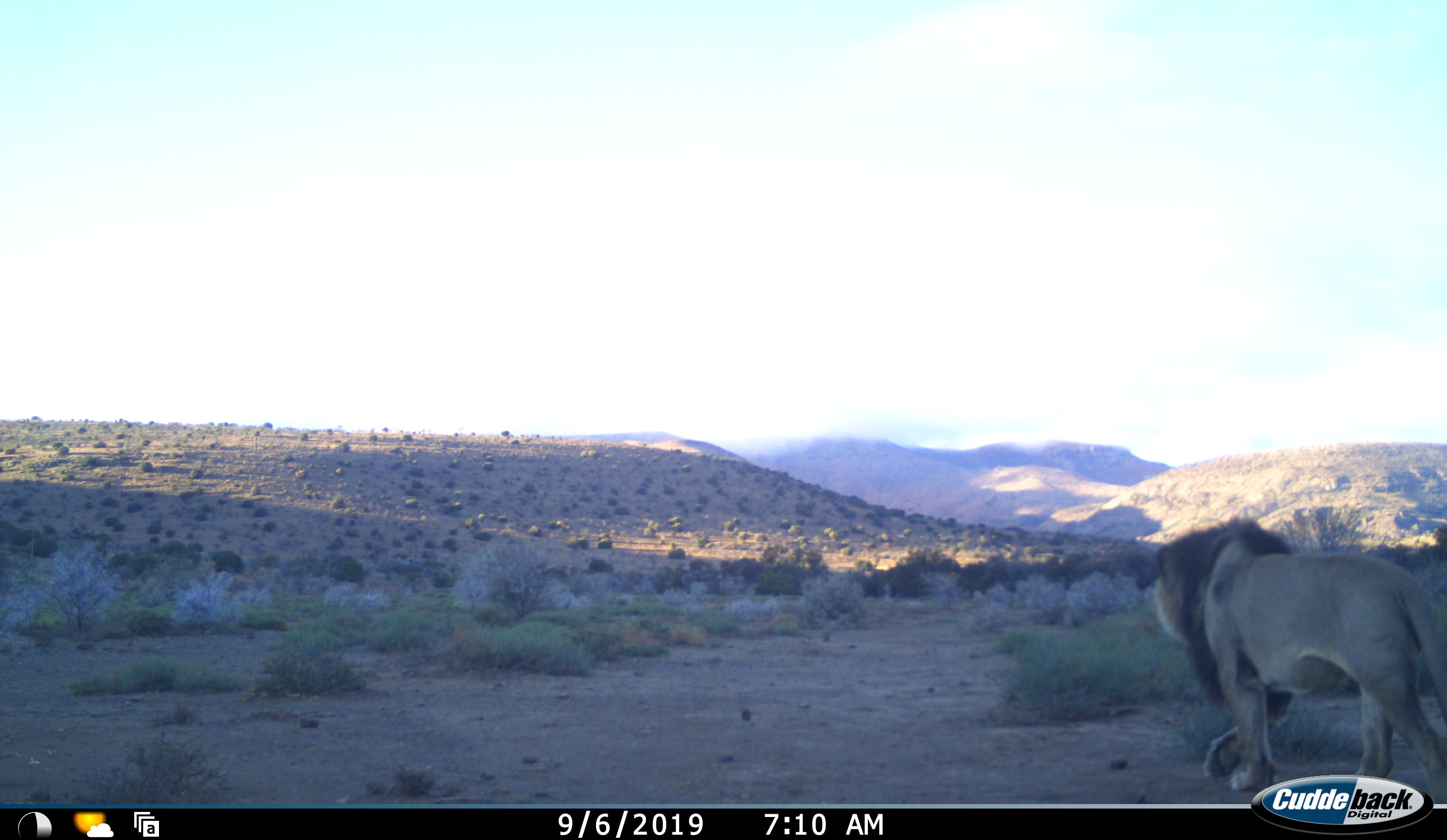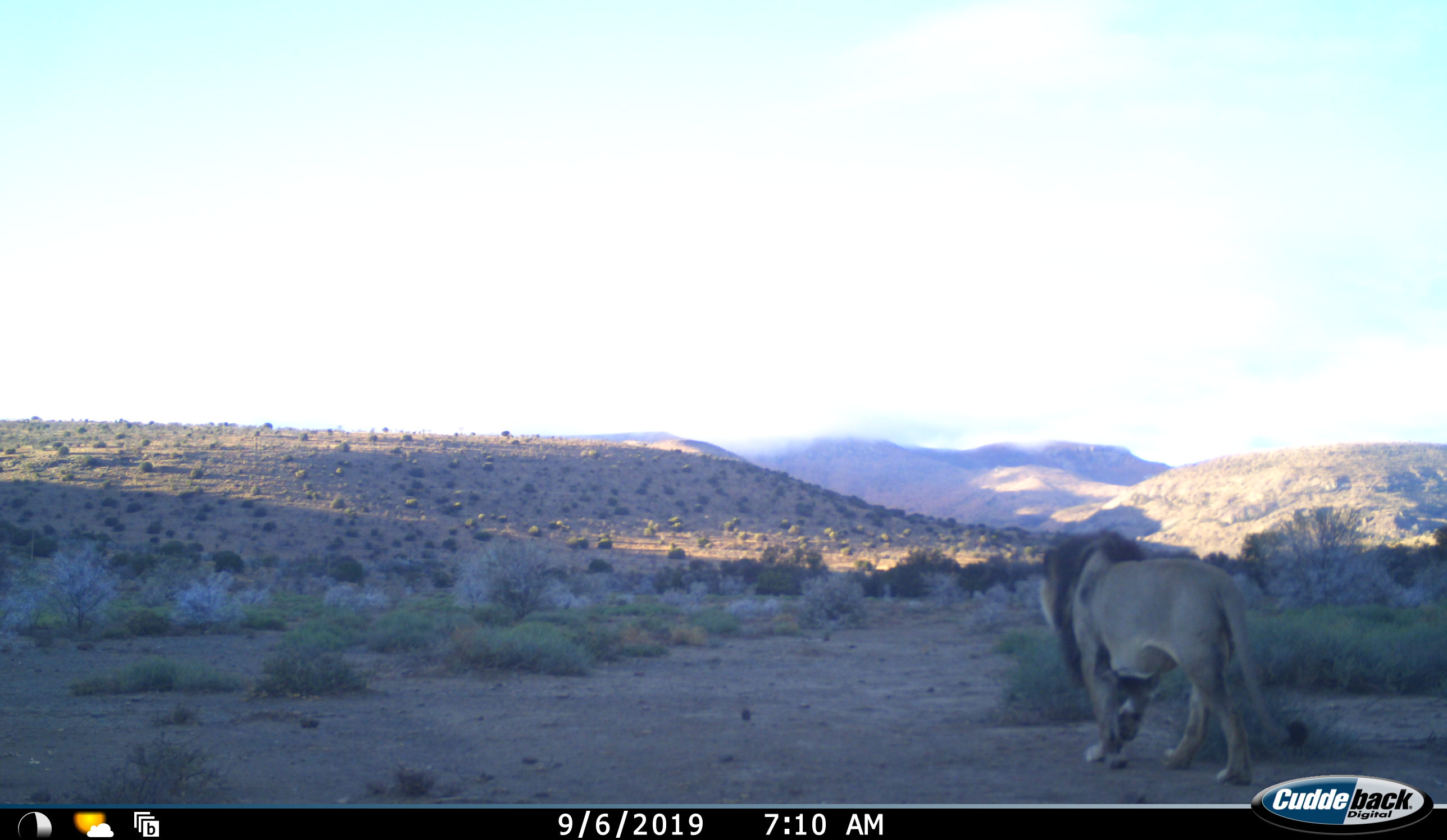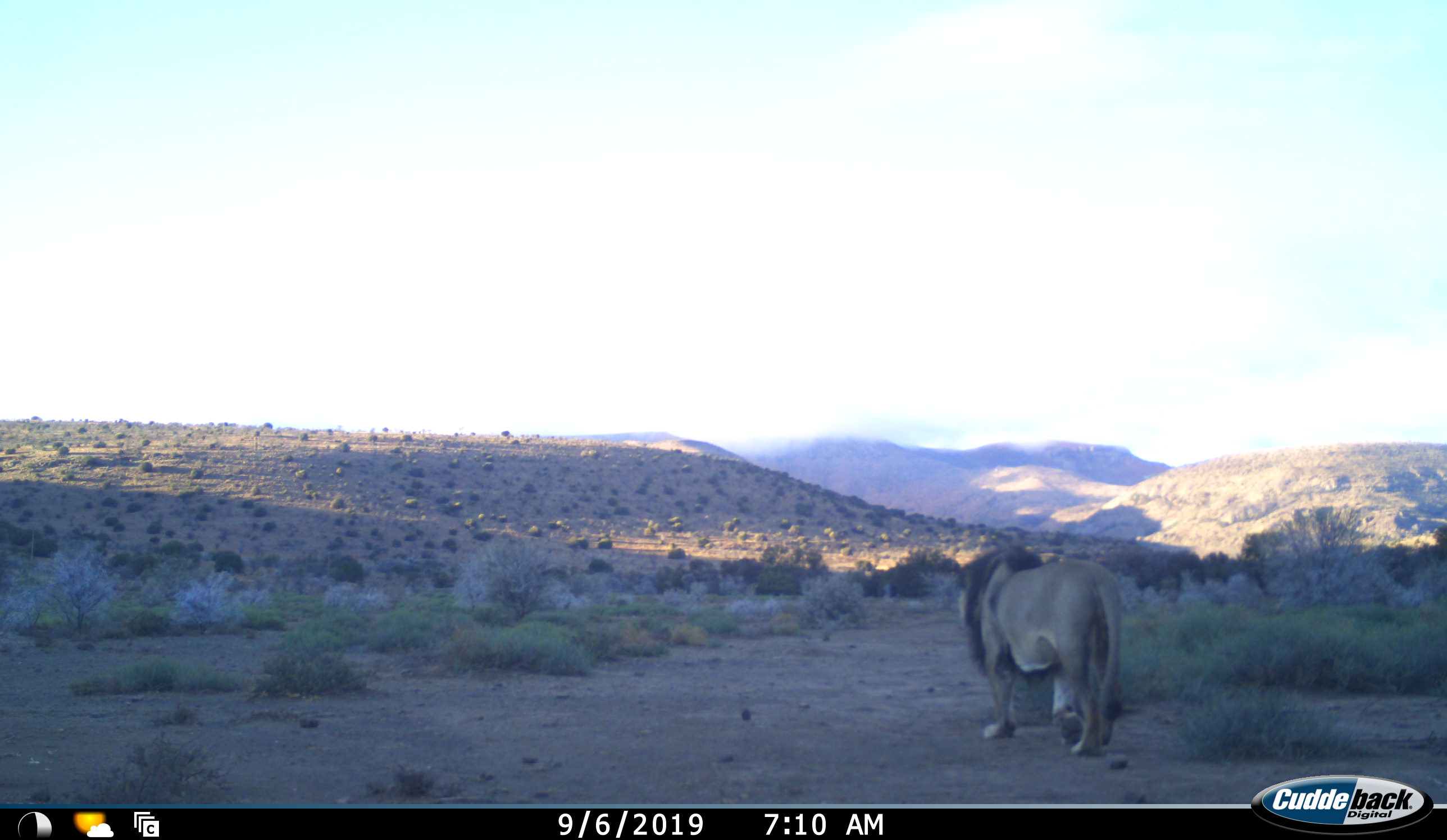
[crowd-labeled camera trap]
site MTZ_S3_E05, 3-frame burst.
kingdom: Animalia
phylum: Chordata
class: Mammalia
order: Carnivora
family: Felidae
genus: Panthera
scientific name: Panthera leo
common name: lion male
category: lionmale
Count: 1.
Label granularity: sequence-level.